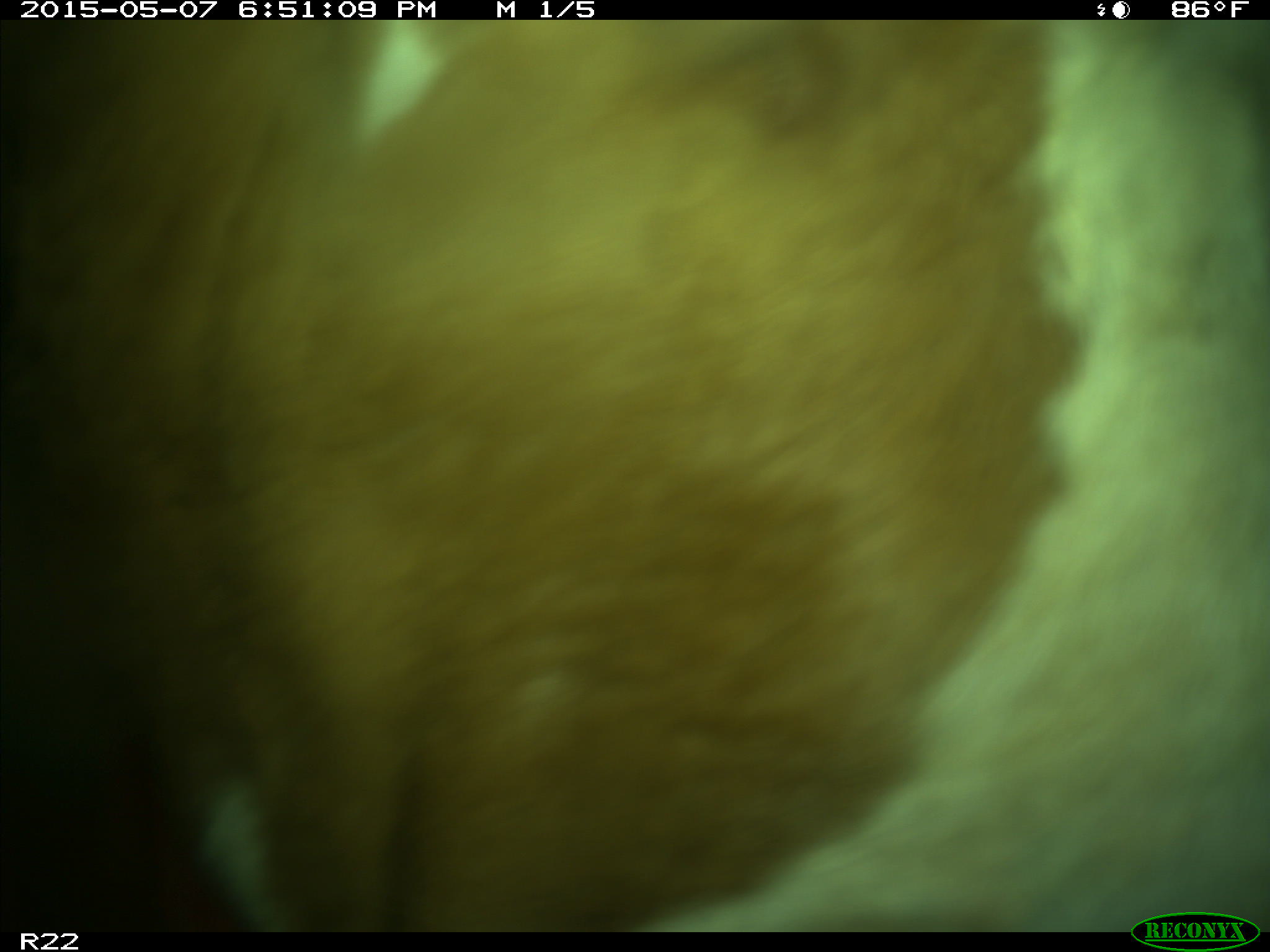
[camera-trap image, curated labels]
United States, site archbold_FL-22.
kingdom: Animalia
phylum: Chordata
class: Mammalia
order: Artiodactyla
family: Bovidae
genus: Bos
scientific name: Bos taurus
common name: domestic cow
Bos taurus (domestic cow).